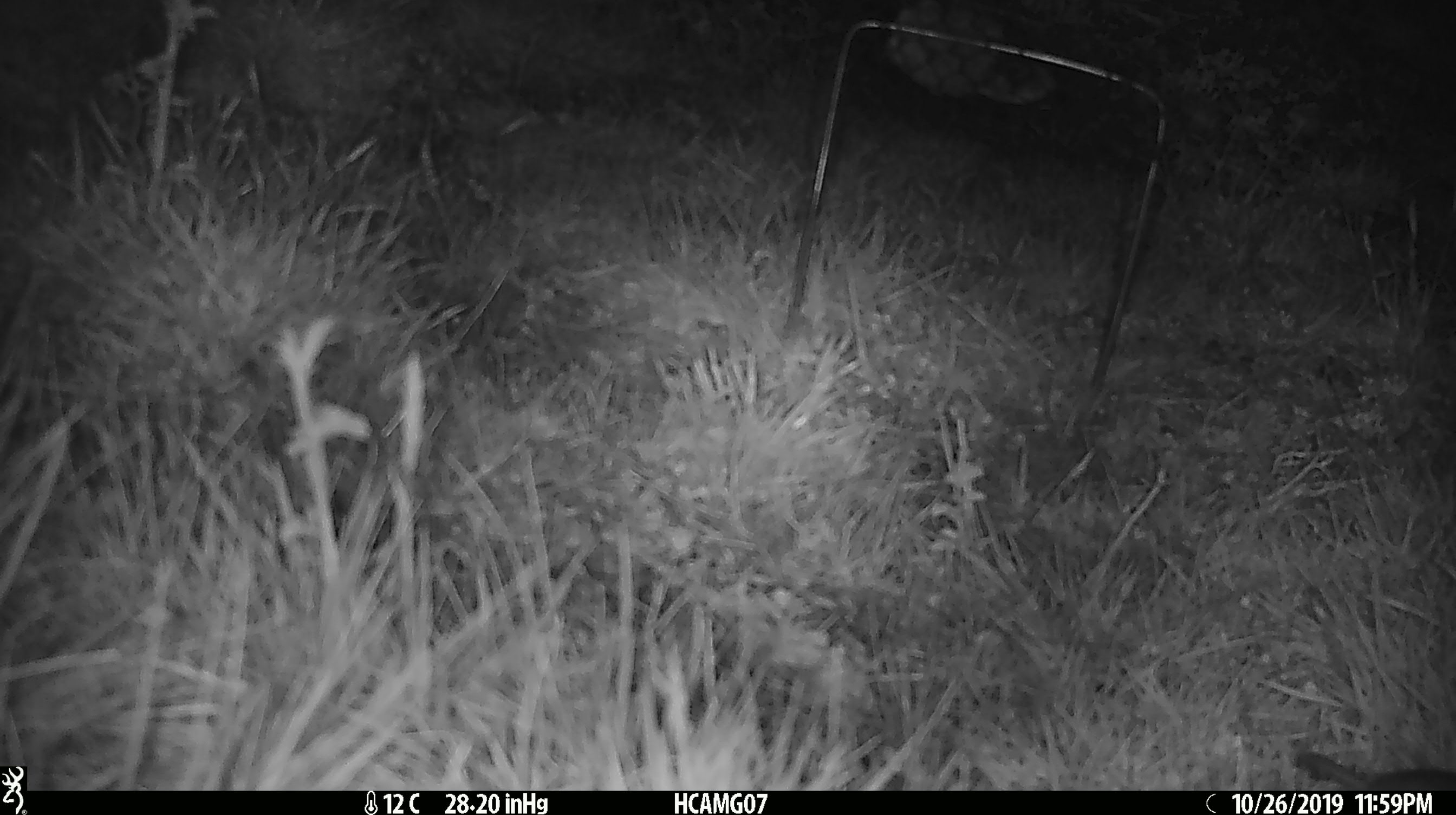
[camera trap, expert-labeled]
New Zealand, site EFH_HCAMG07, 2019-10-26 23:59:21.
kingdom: Animalia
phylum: Chordata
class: Mammalia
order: Rodentia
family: Muridae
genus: Mus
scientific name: Mus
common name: mouse